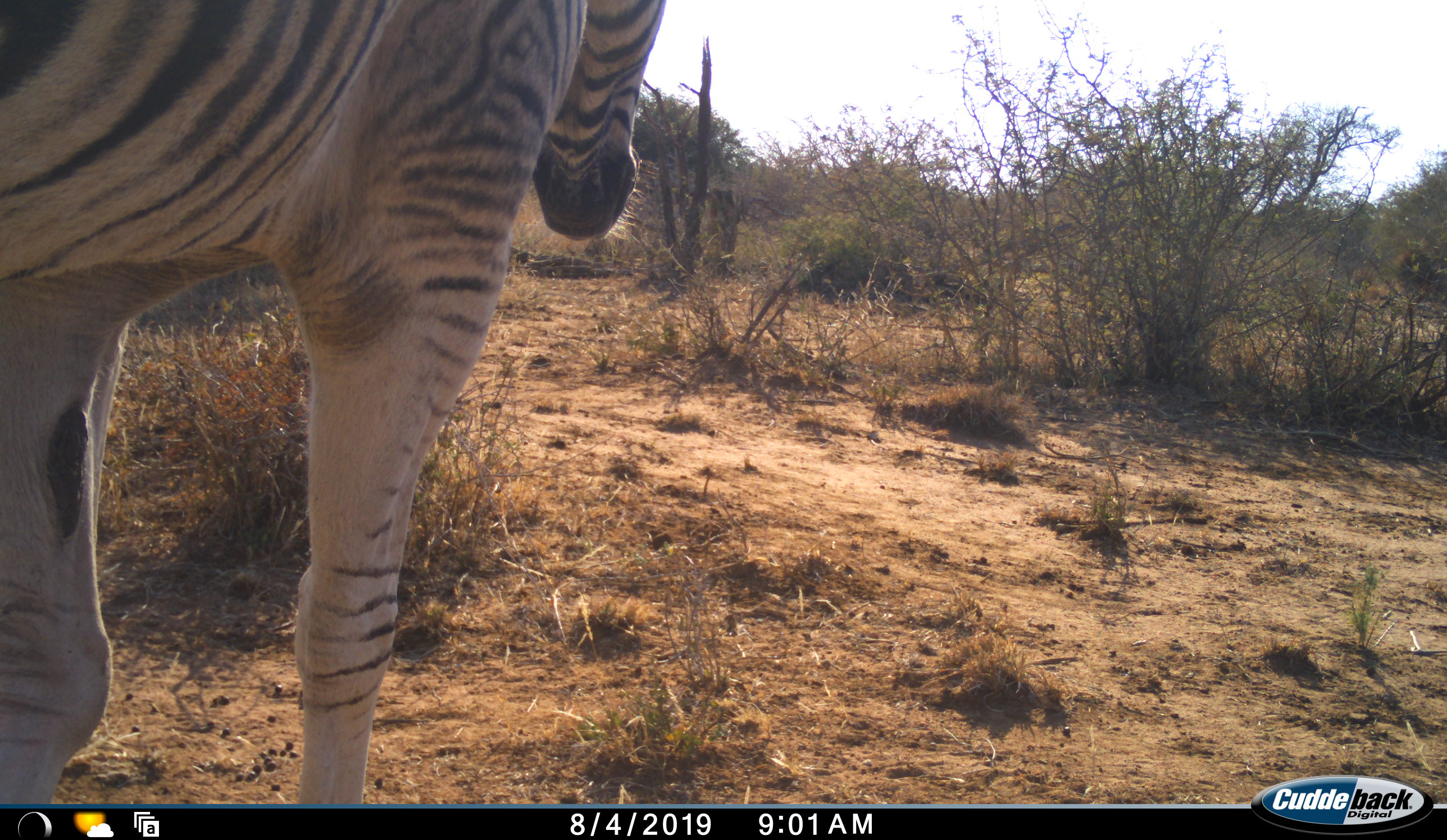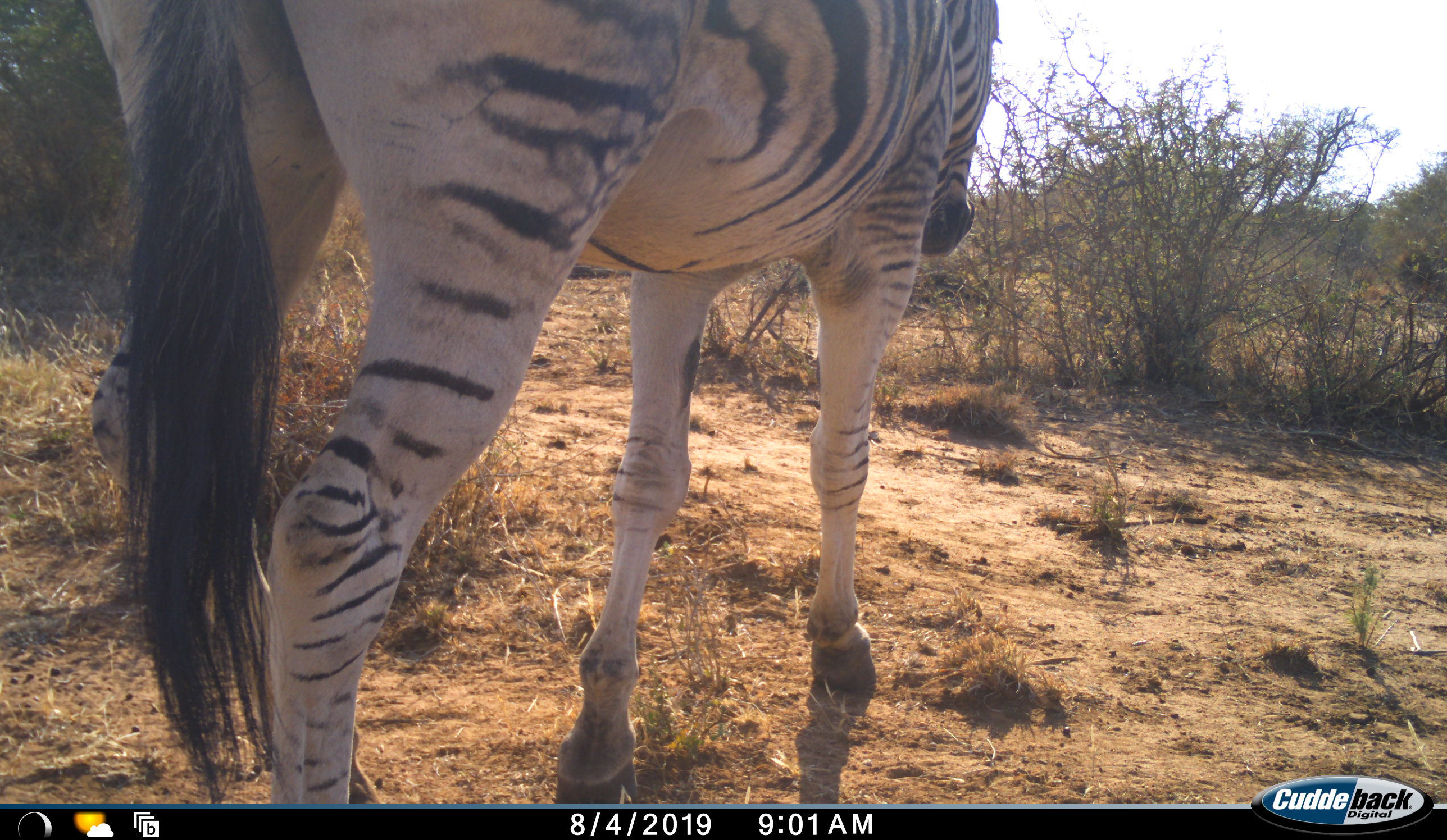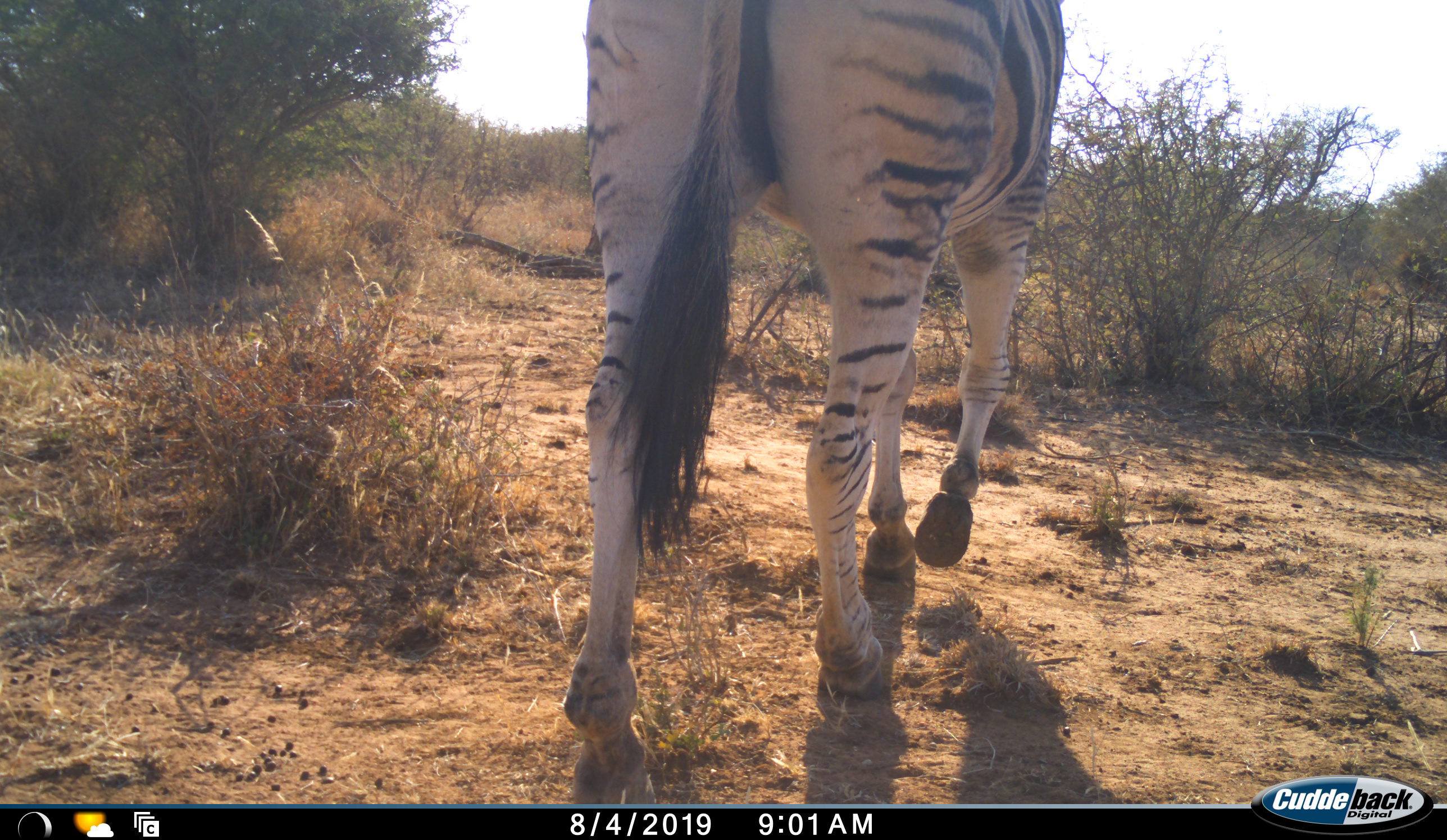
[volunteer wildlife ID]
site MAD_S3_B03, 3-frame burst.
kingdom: Animalia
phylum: Chordata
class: Mammalia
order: Perissodactyla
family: Equidae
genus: Equus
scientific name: Equus quagga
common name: plains zebra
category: zebraplains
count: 1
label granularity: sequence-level